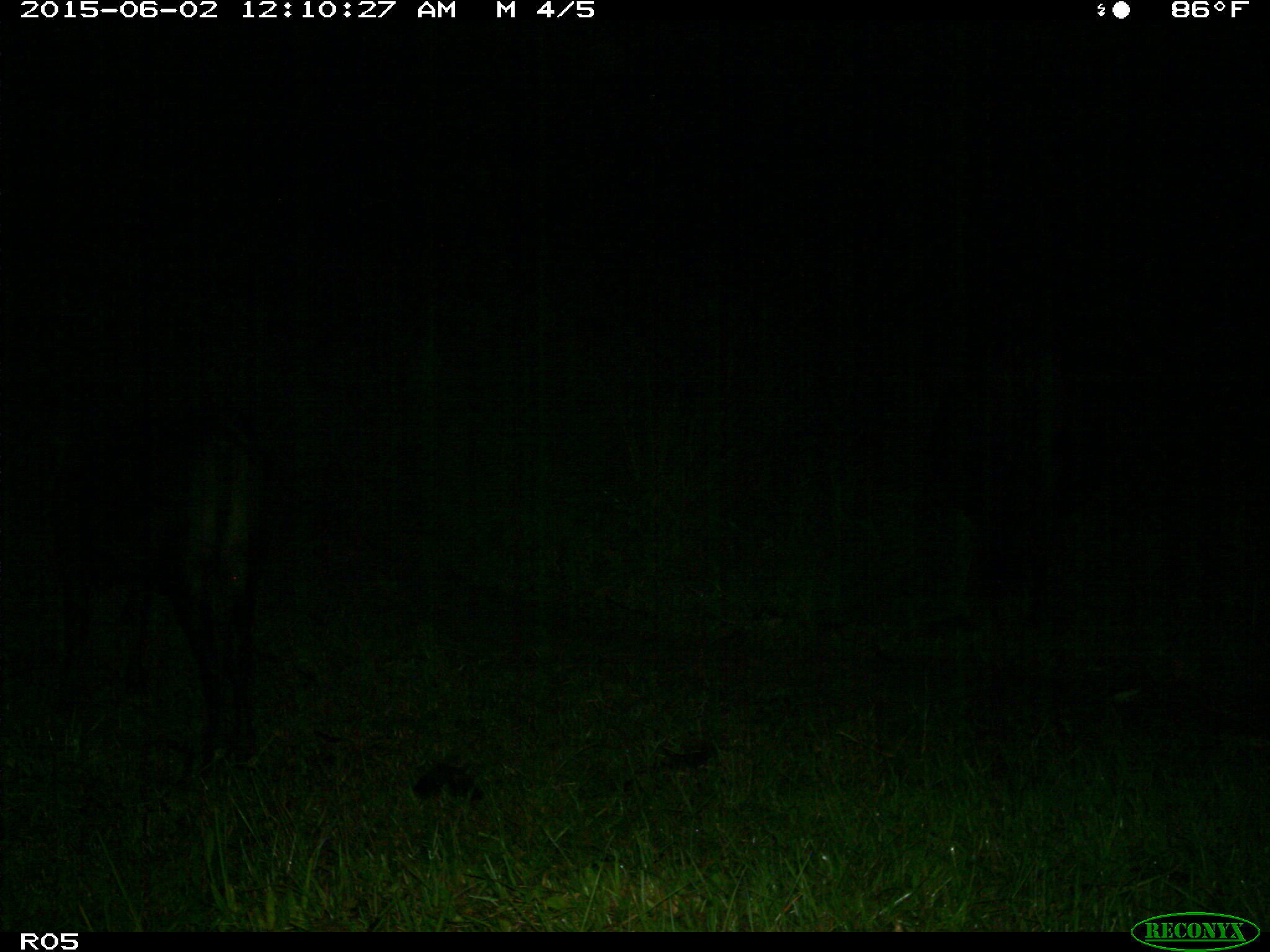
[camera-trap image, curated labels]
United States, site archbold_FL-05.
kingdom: Animalia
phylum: Chordata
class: Mammalia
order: Artiodactyla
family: Bovidae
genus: Bos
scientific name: Bos taurus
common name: domestic cow